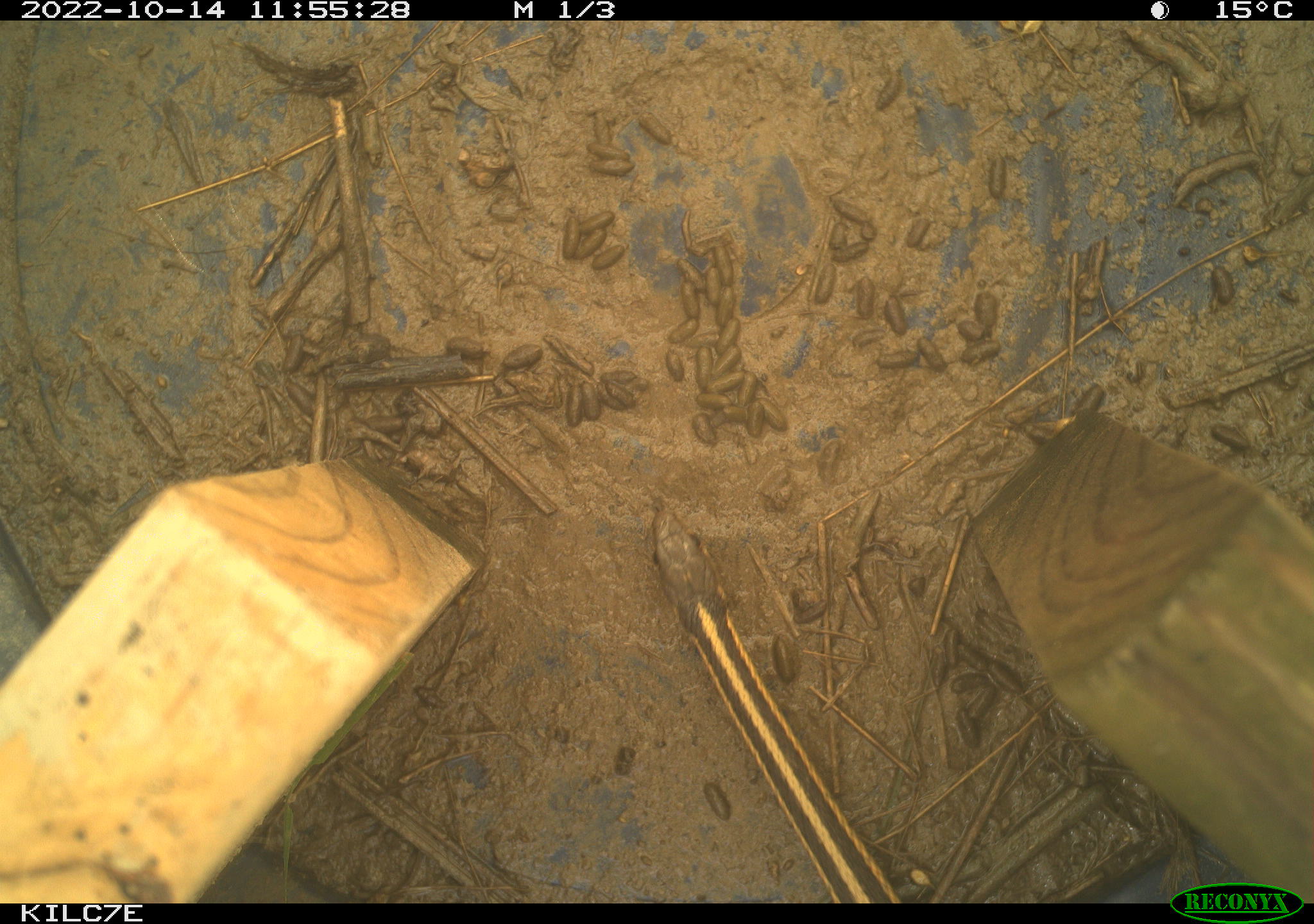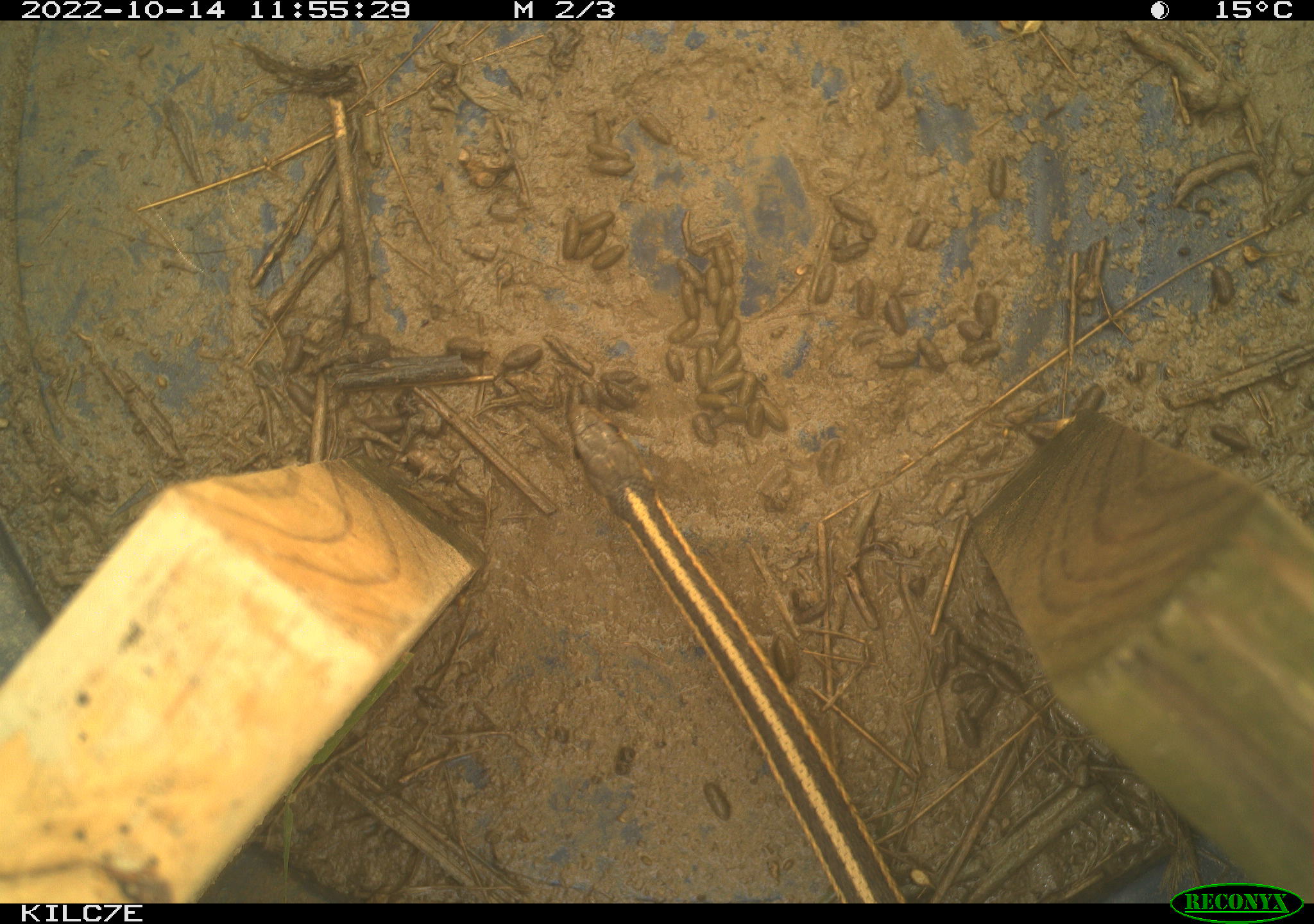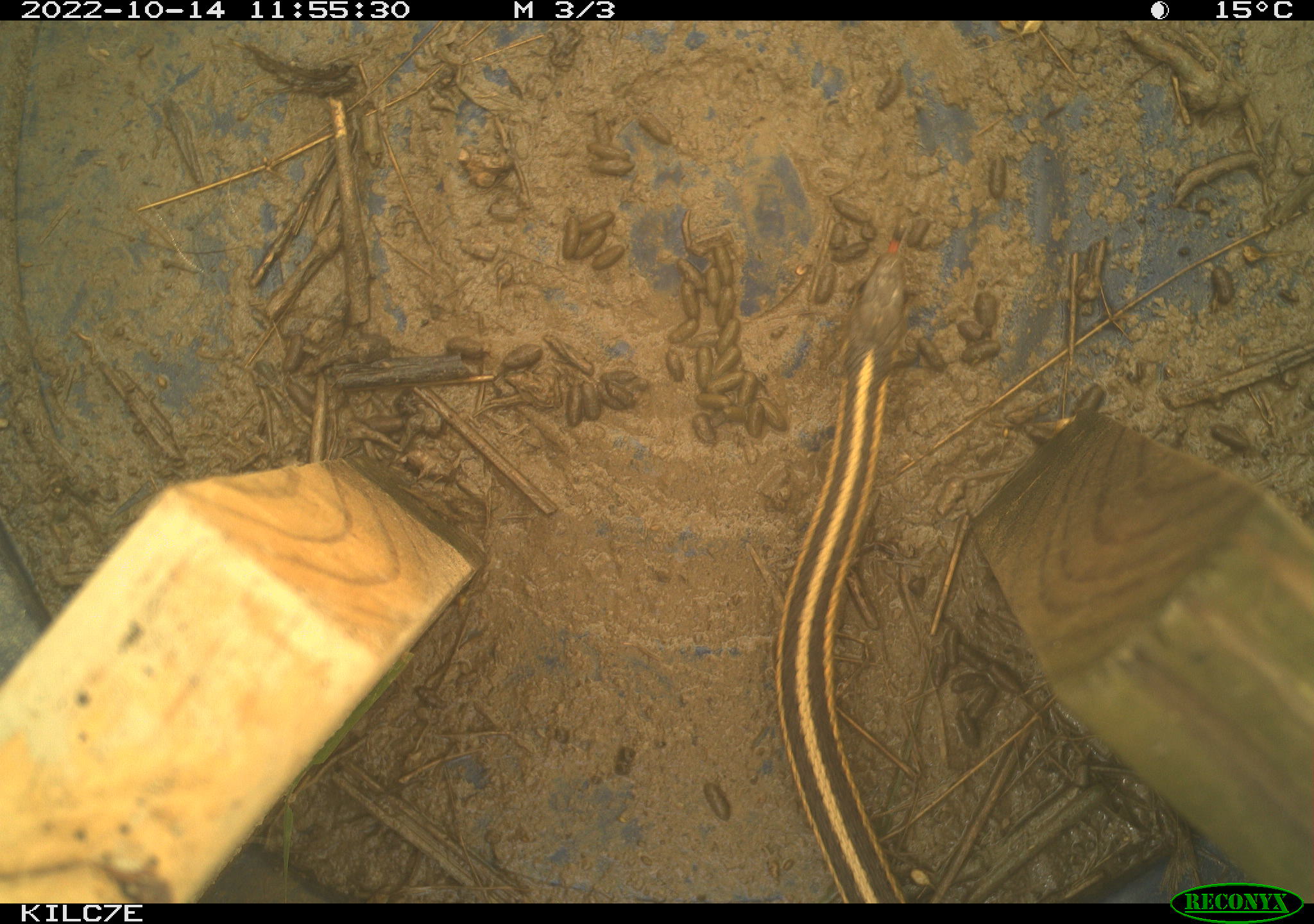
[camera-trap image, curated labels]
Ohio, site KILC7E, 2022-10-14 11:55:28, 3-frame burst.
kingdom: Animalia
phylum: Chordata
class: Reptilia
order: Squamata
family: Colubridae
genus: Thamnophis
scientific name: Thamnophis sirtalis sirtalis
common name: eastern gartersnake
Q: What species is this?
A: Eastern gartersnake (Thamnophis sirtalis sirtalis).